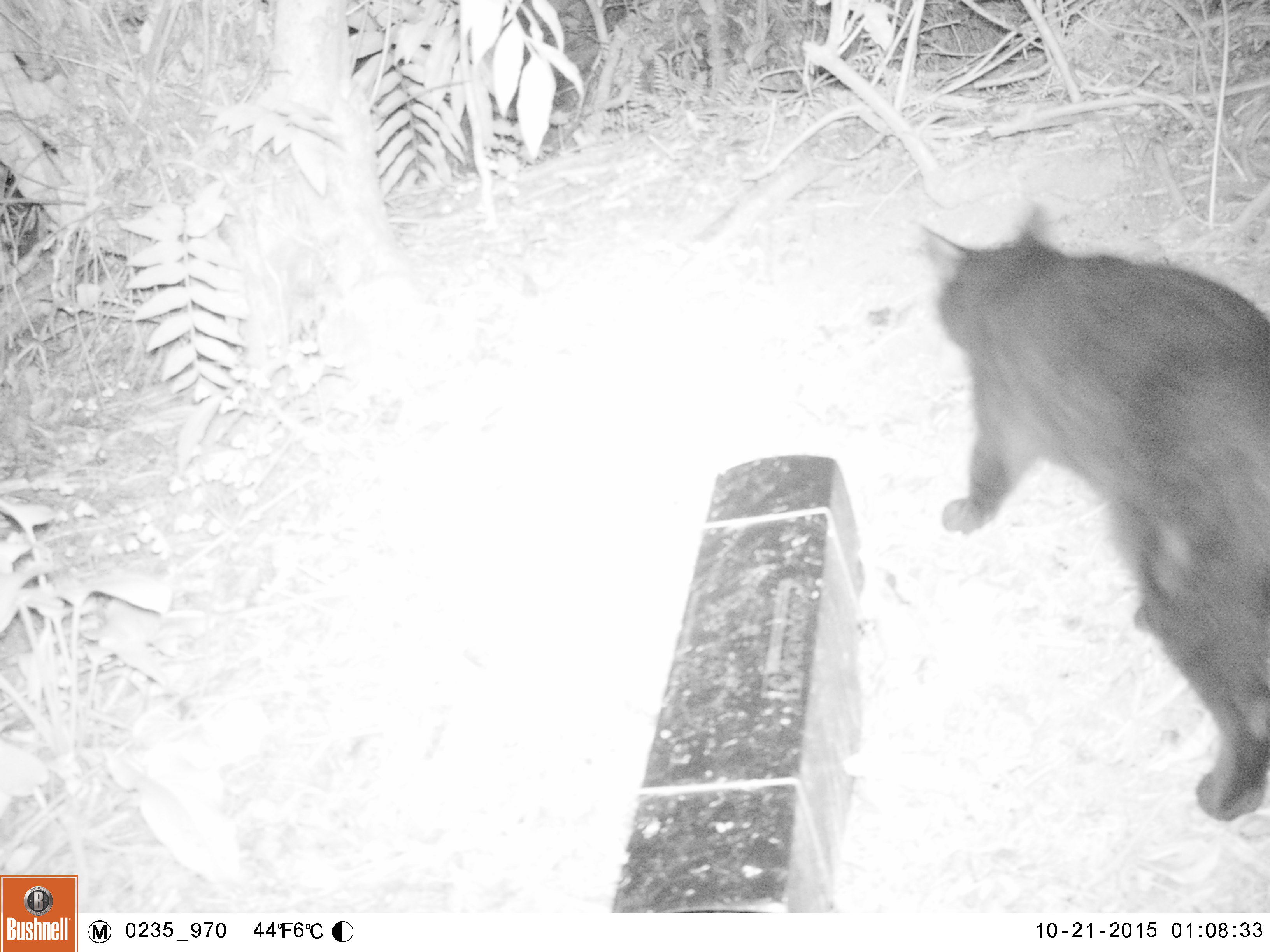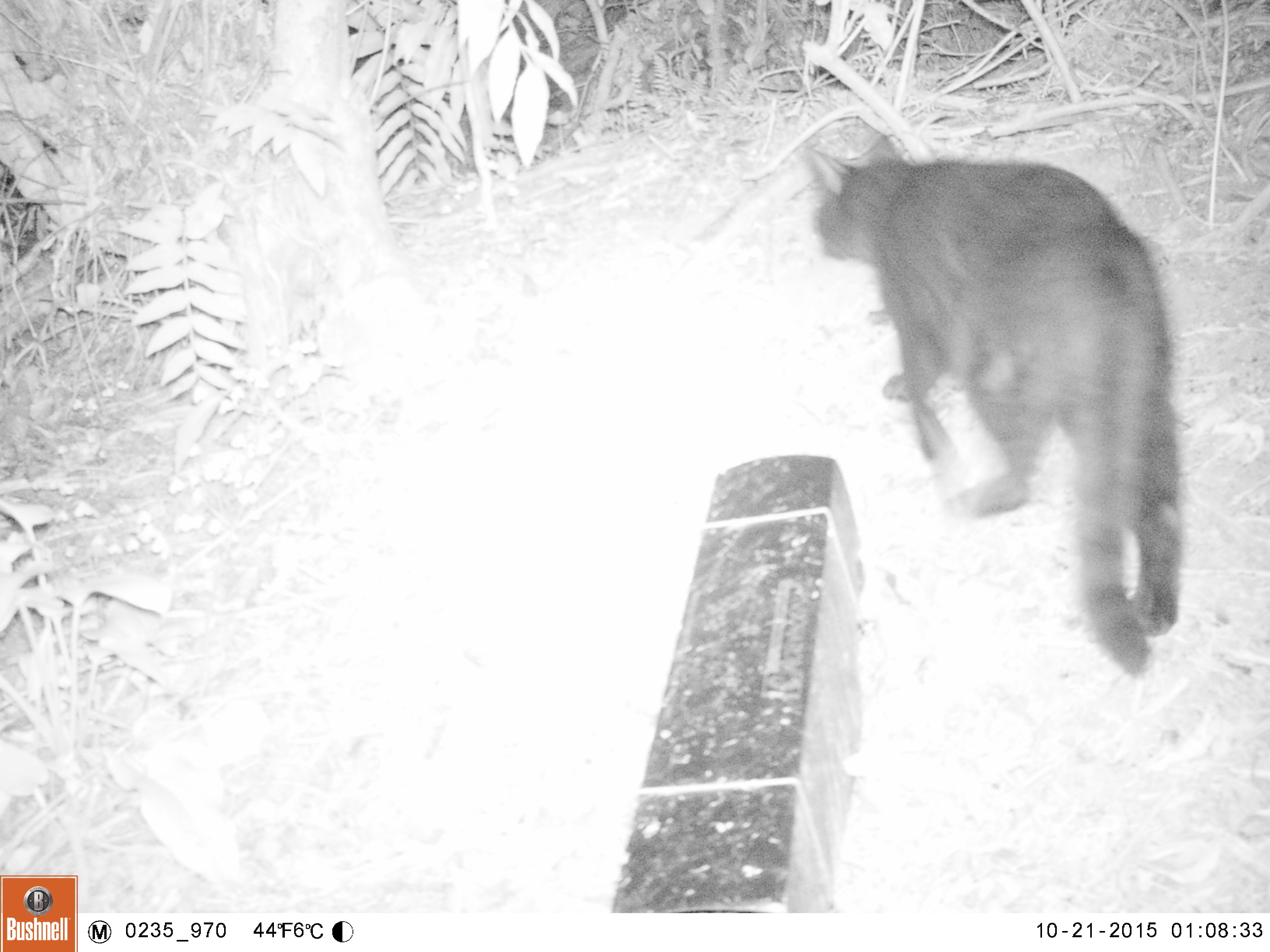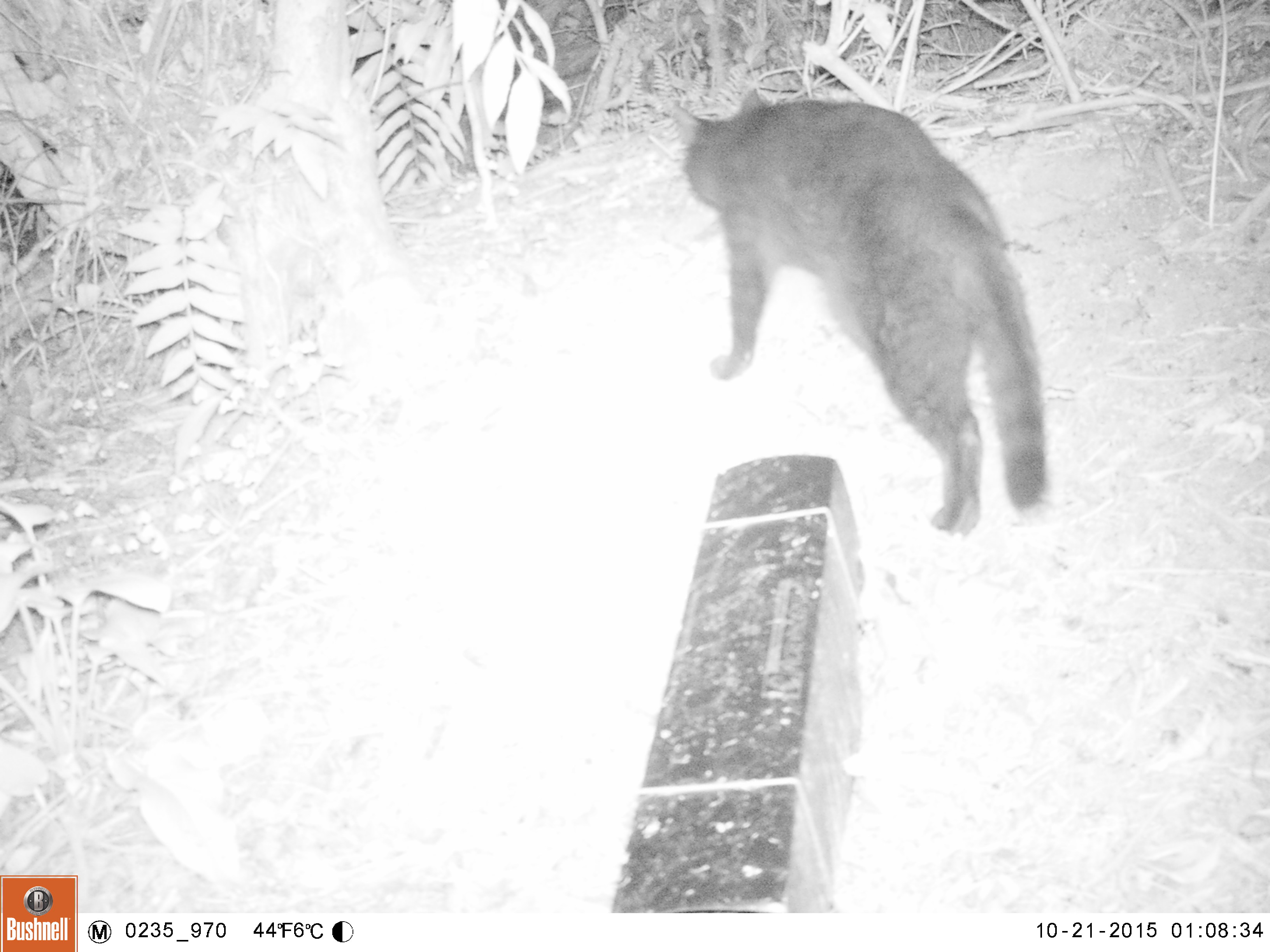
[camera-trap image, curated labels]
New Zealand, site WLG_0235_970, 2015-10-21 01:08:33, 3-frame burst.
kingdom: Animalia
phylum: Chordata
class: Mammalia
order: Carnivora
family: Felidae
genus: Felis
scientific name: Felis catus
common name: domestic cat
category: cat